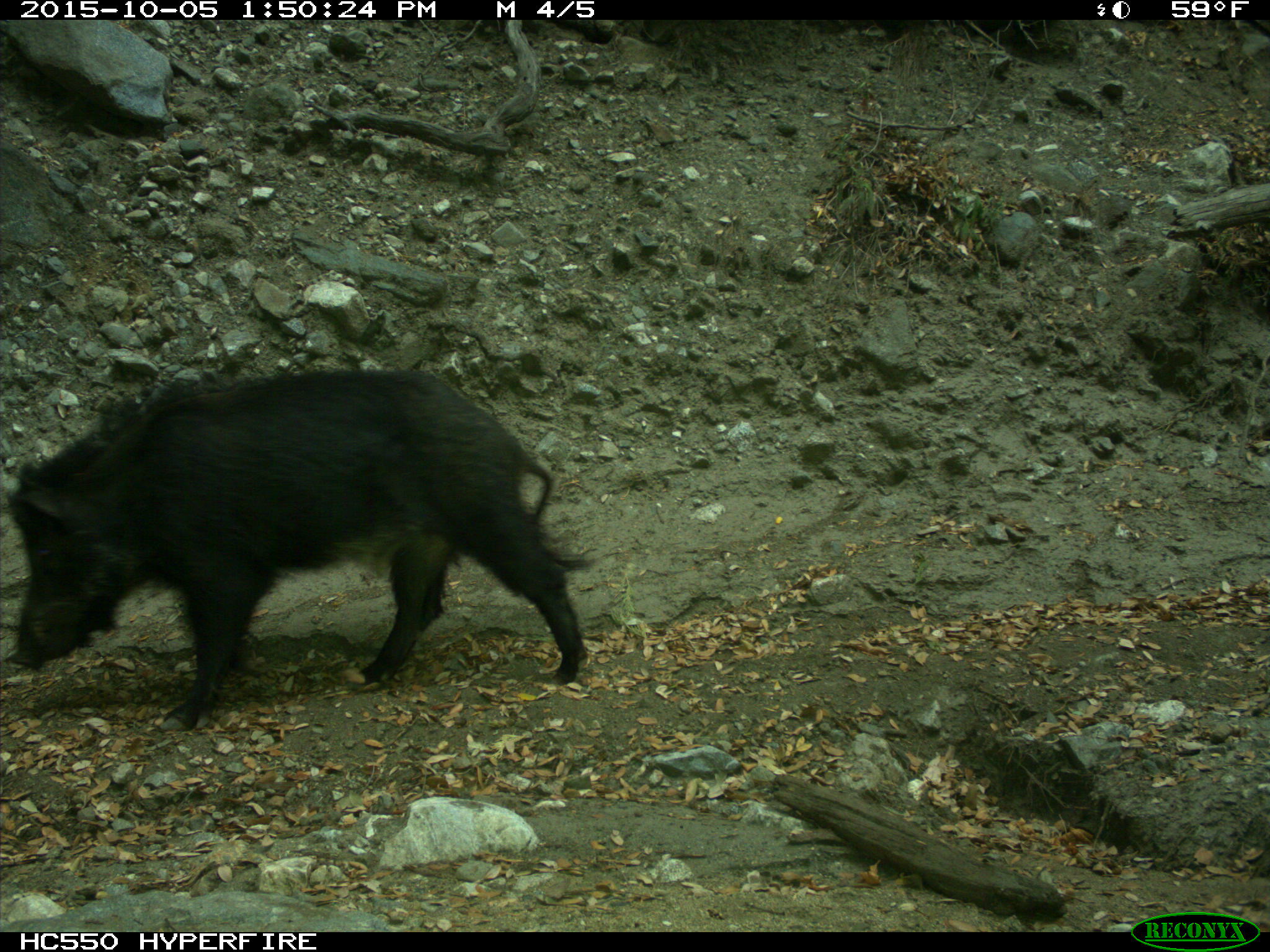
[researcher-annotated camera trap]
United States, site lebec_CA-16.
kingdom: Animalia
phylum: Chordata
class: Mammalia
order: Artiodactyla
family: Suidae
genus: Sus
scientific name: Sus scrofa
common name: wild boar